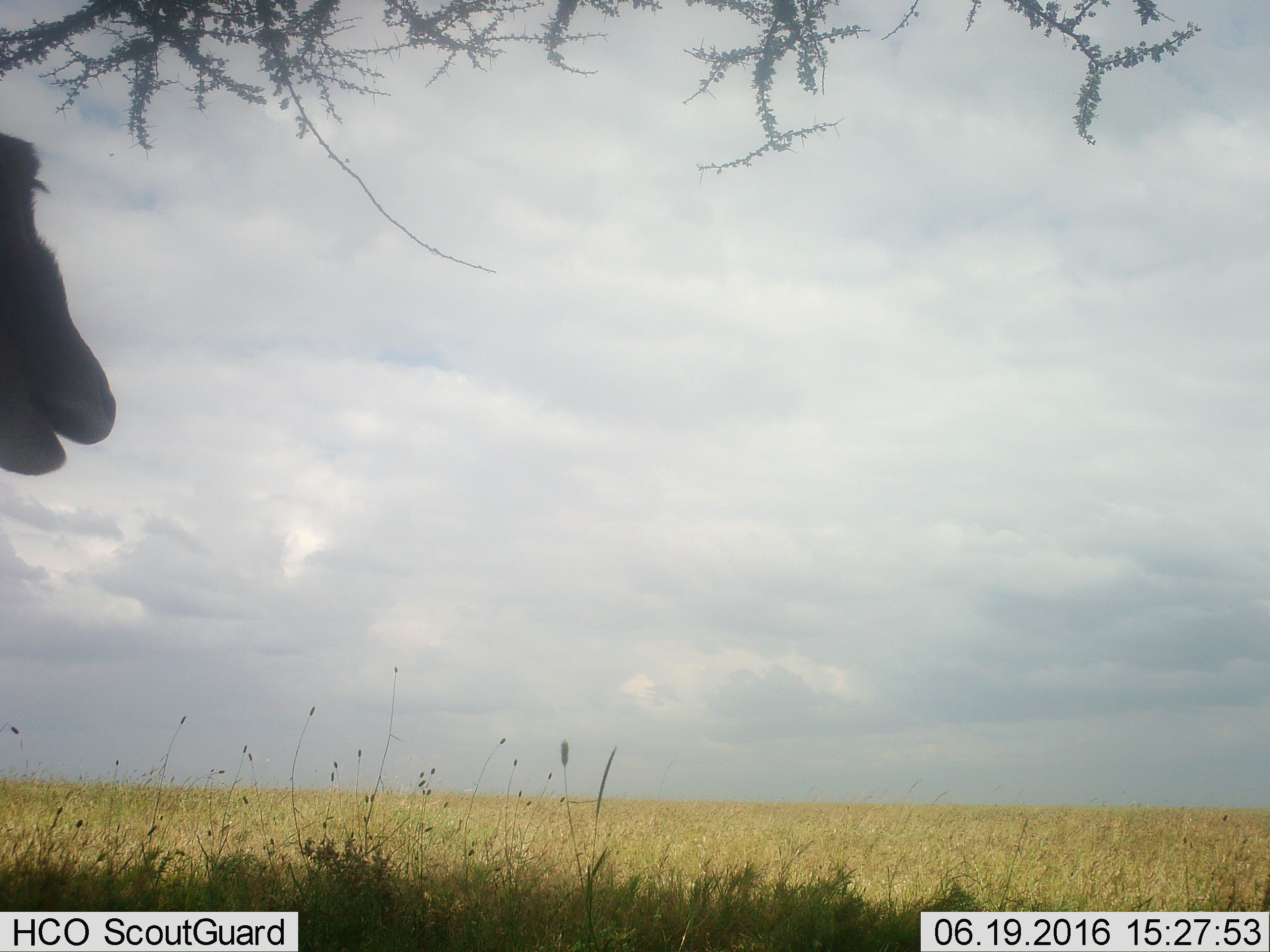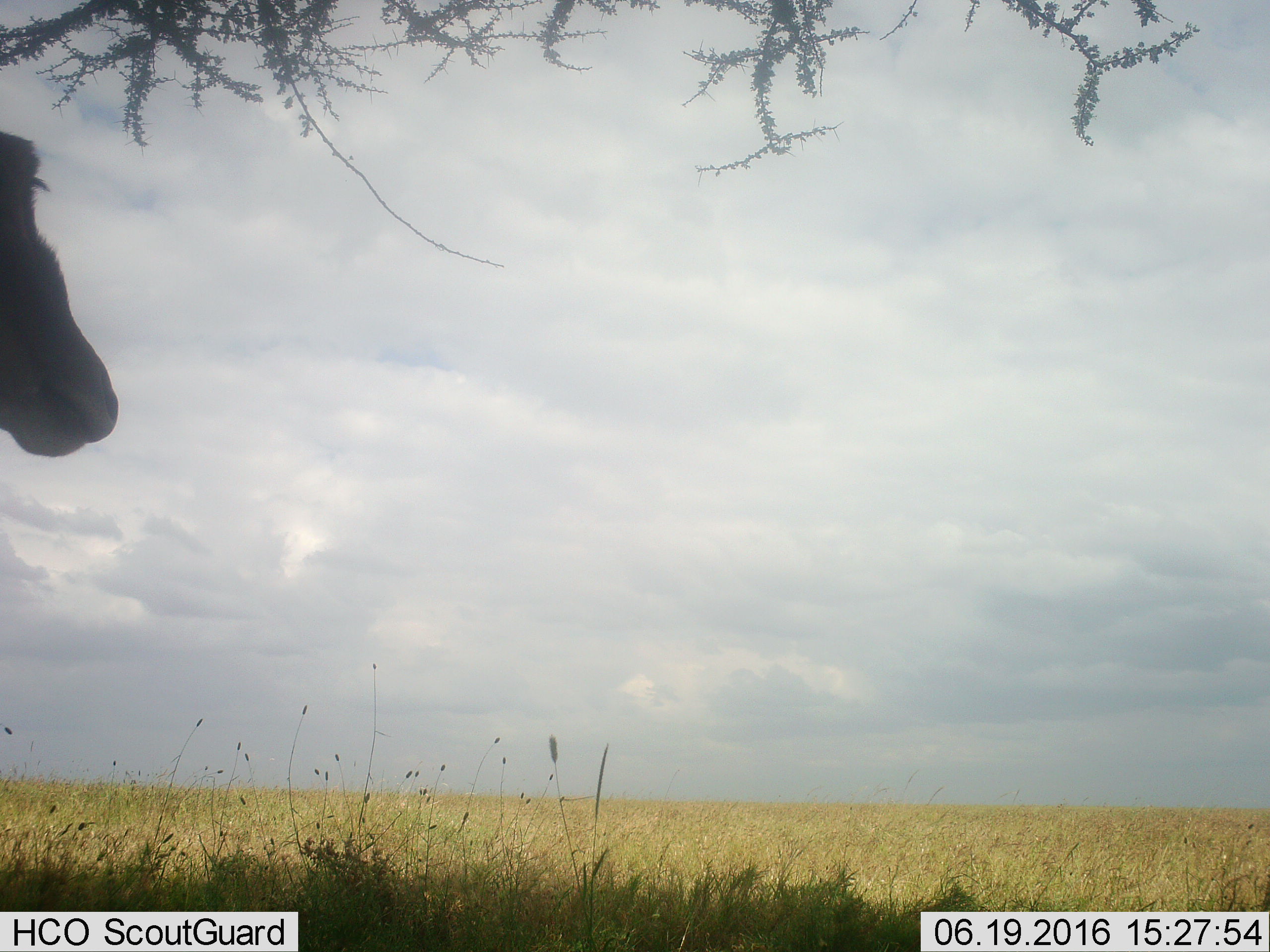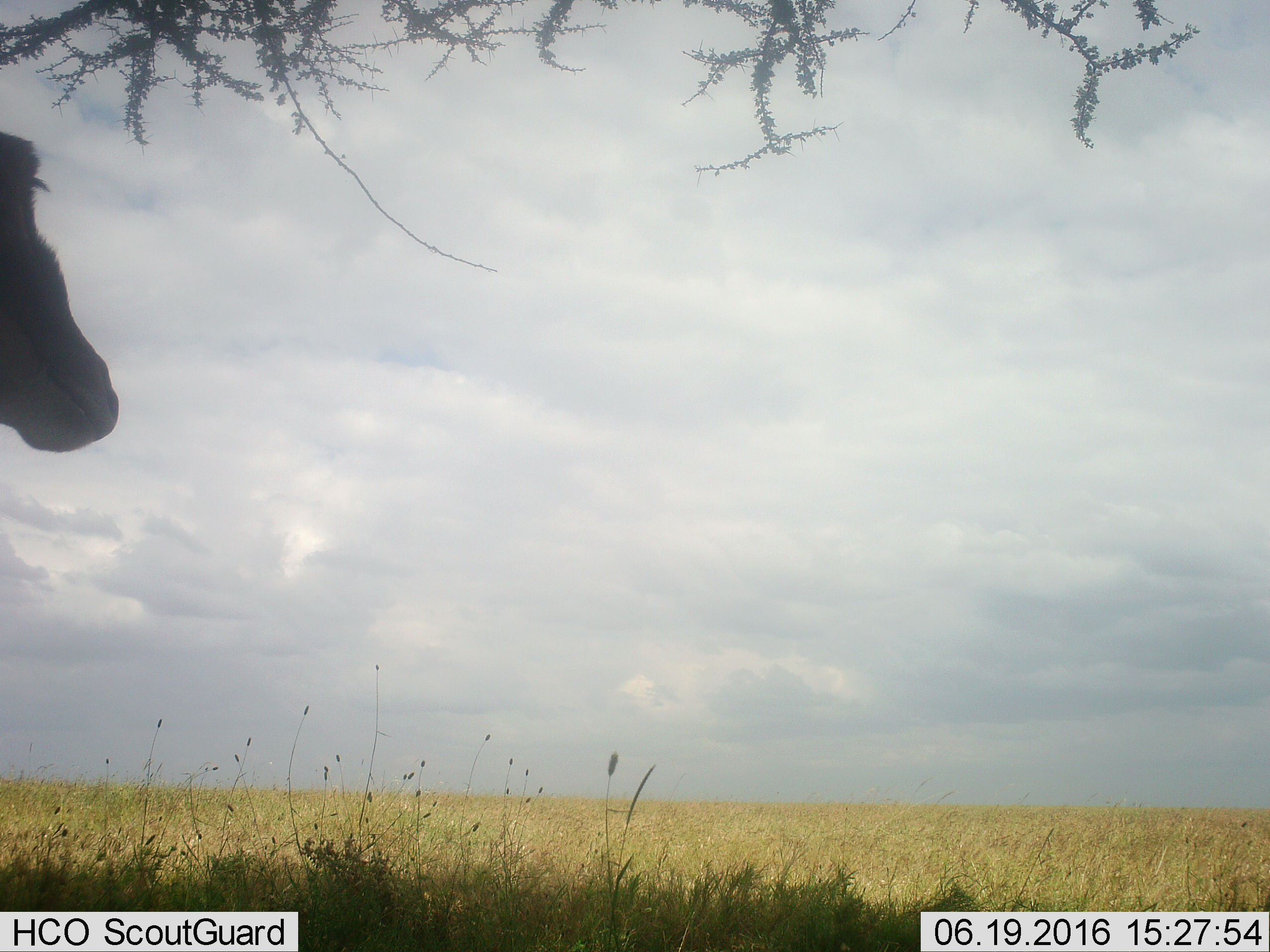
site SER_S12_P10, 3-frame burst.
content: unidentified animal